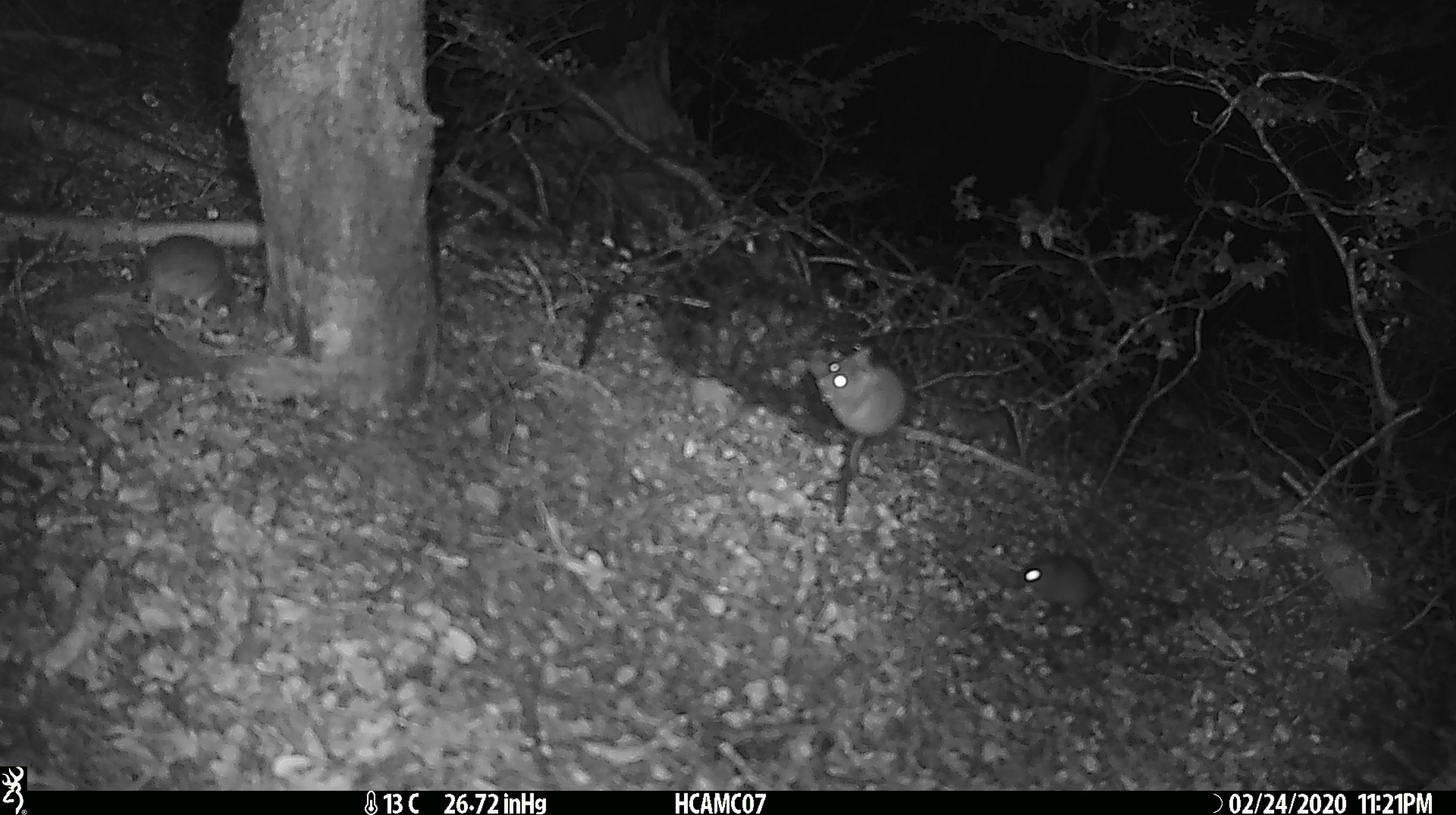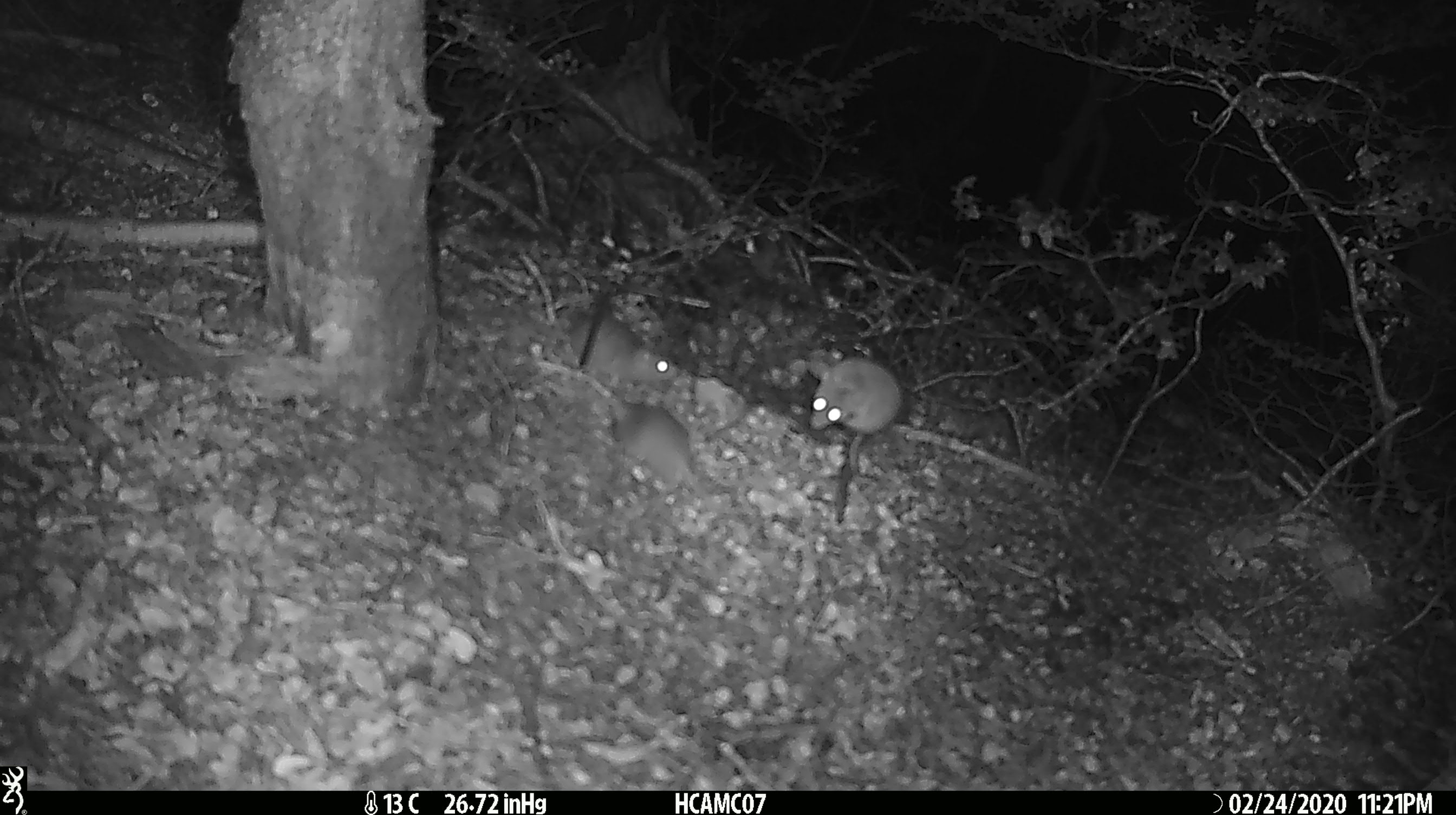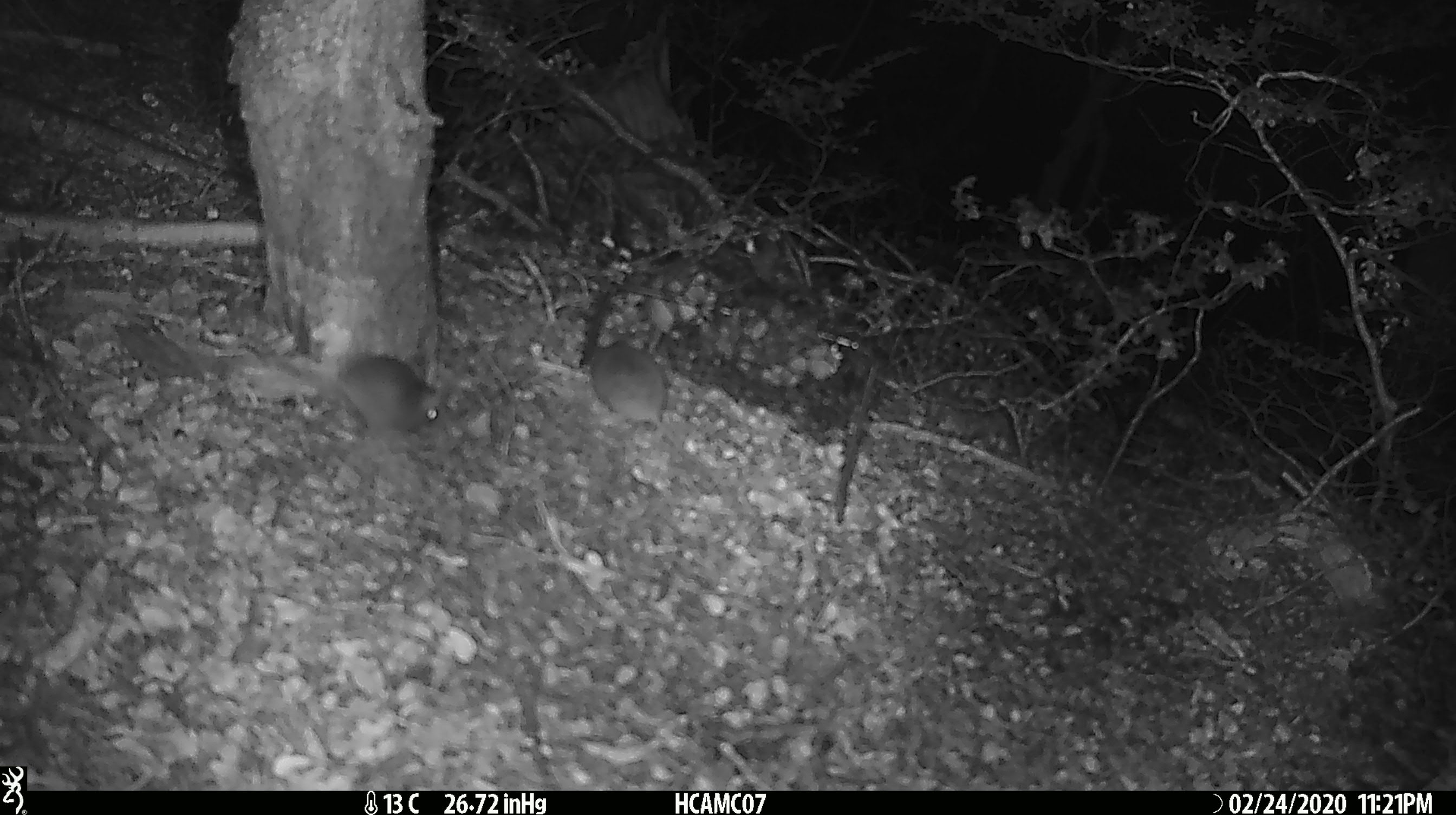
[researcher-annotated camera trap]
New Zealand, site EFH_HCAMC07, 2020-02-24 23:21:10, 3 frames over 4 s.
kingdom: Animalia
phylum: Chordata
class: Mammalia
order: Rodentia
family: Muridae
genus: Mus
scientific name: Mus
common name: mouse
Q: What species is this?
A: Mouse (Mus).